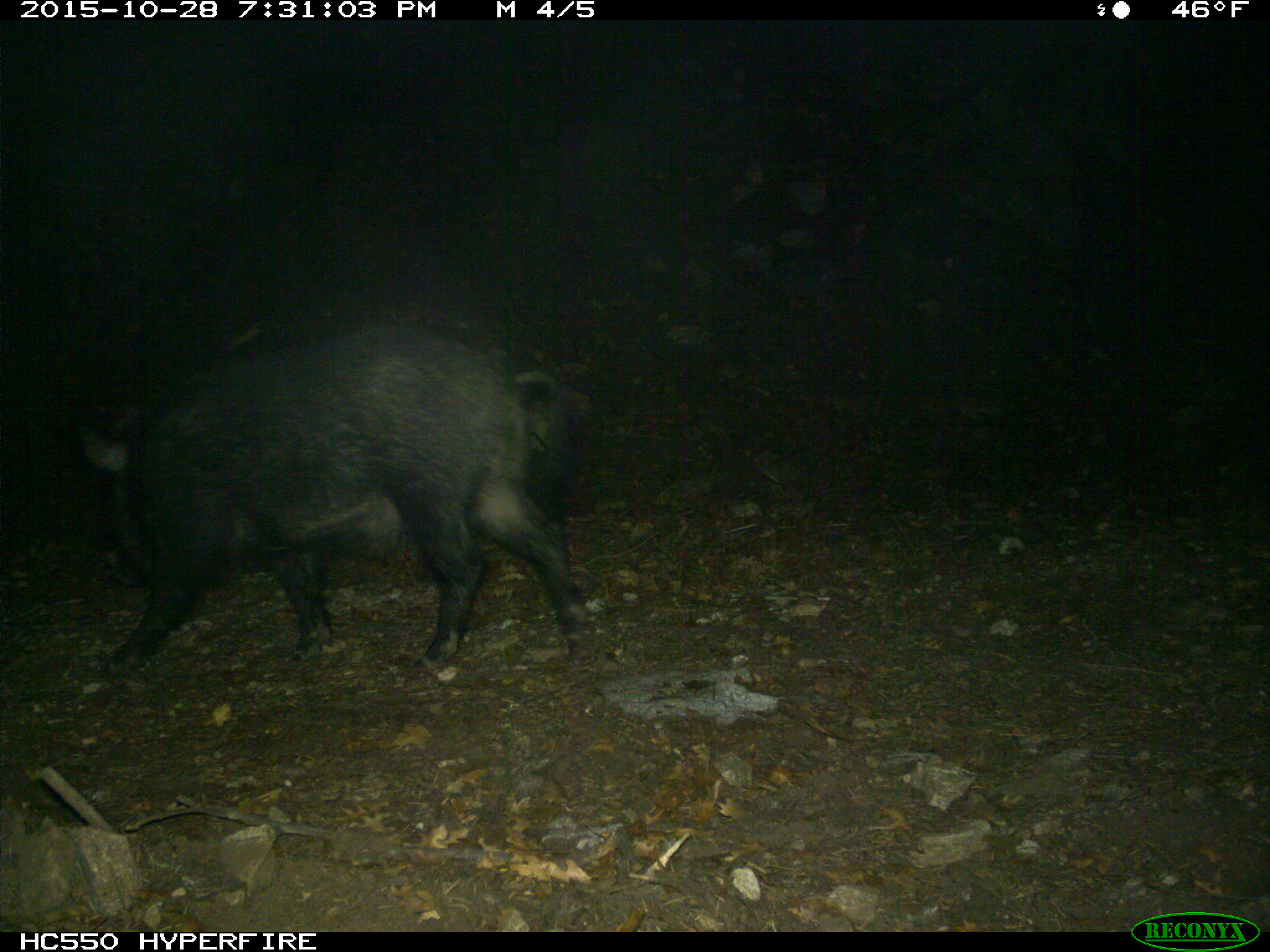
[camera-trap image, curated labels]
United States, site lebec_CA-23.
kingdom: Animalia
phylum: Chordata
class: Mammalia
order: Artiodactyla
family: Suidae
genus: Sus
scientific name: Sus scrofa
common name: wild boar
Sus scrofa (wild boar).